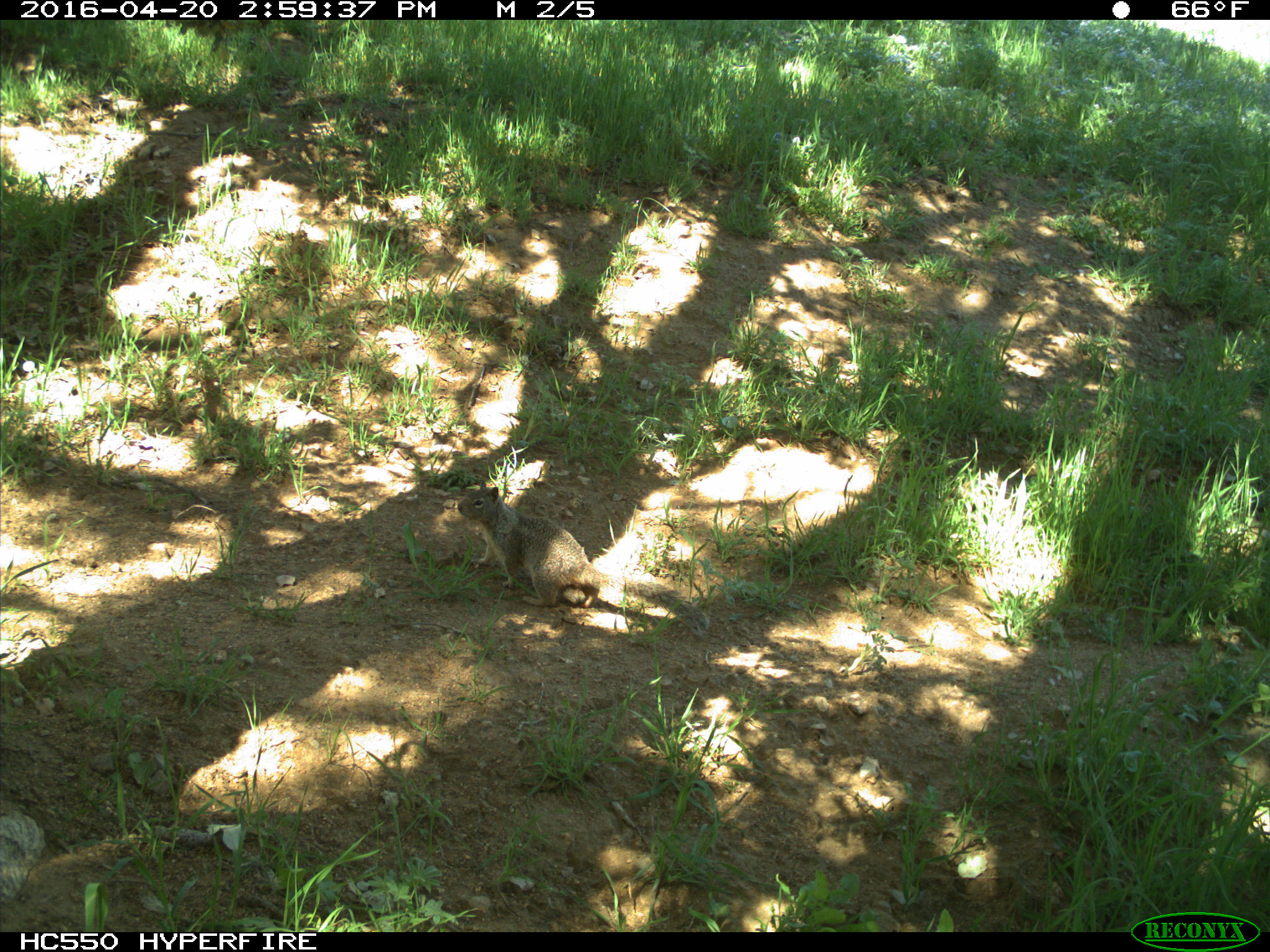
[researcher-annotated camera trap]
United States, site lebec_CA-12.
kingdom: Animalia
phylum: Chordata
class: Mammalia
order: Rodentia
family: Sciuridae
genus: Otospermophilus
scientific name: Otospermophilus beecheyi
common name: california ground squirrel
Otospermophilus beecheyi (california ground squirrel).